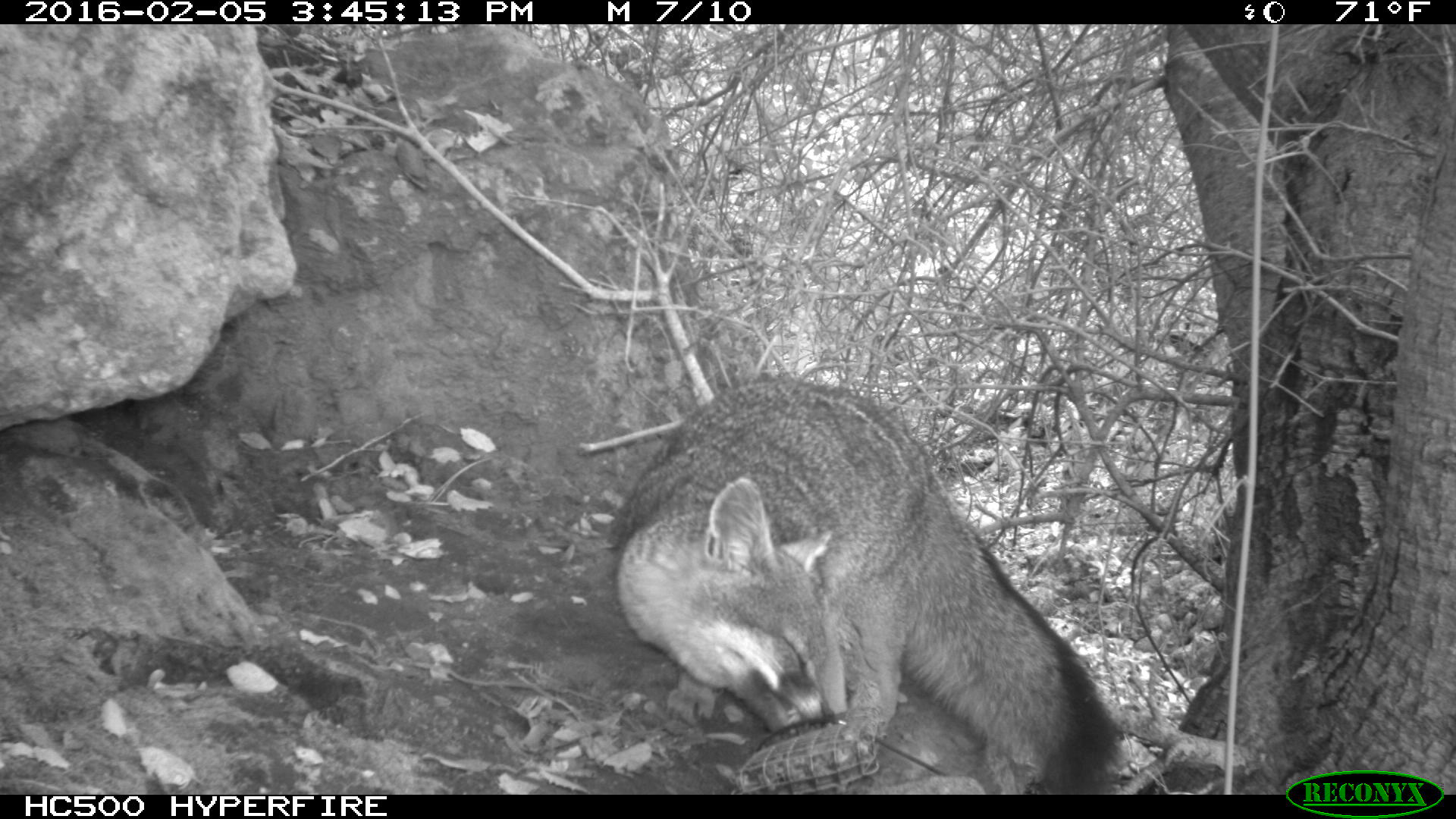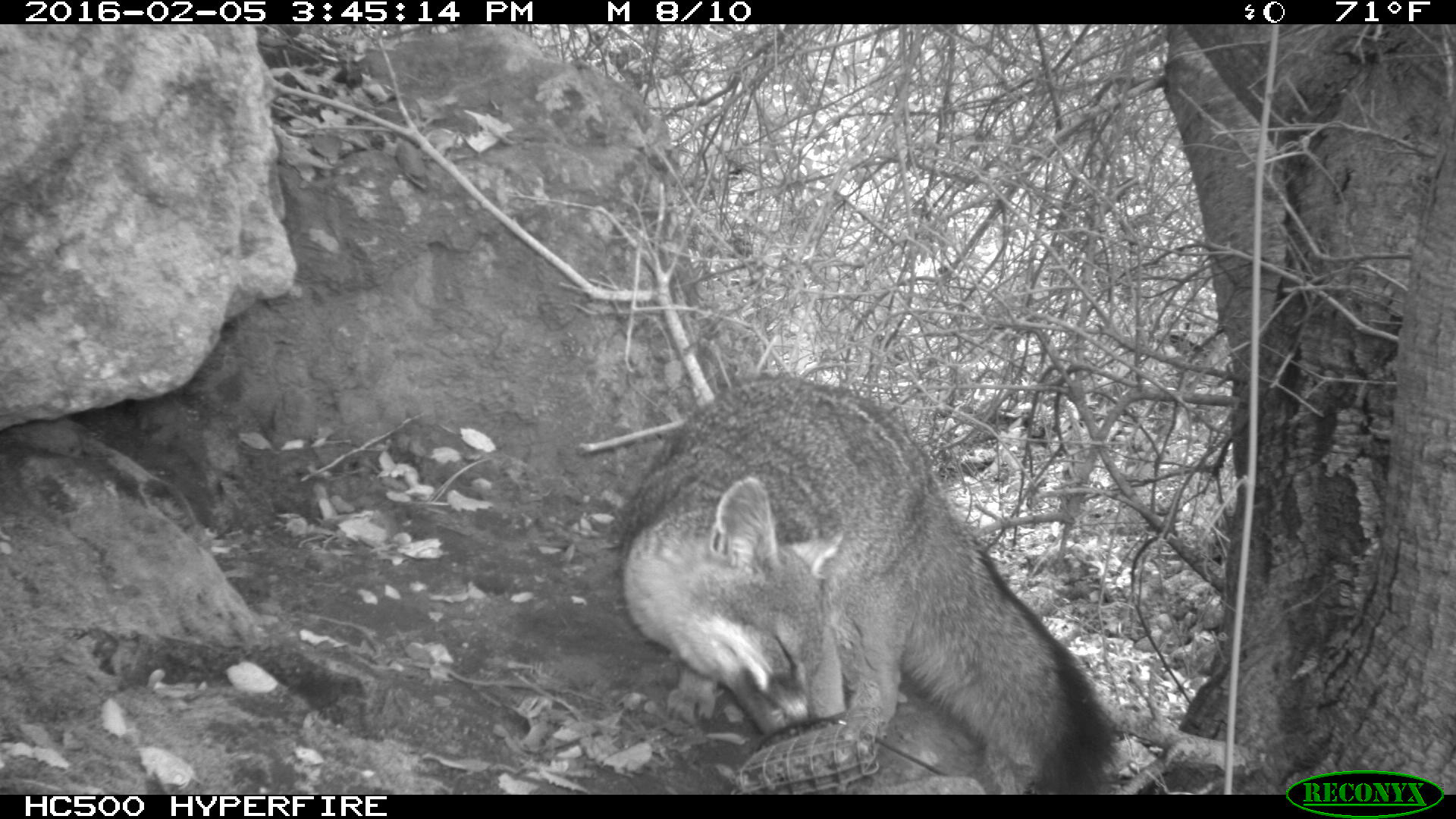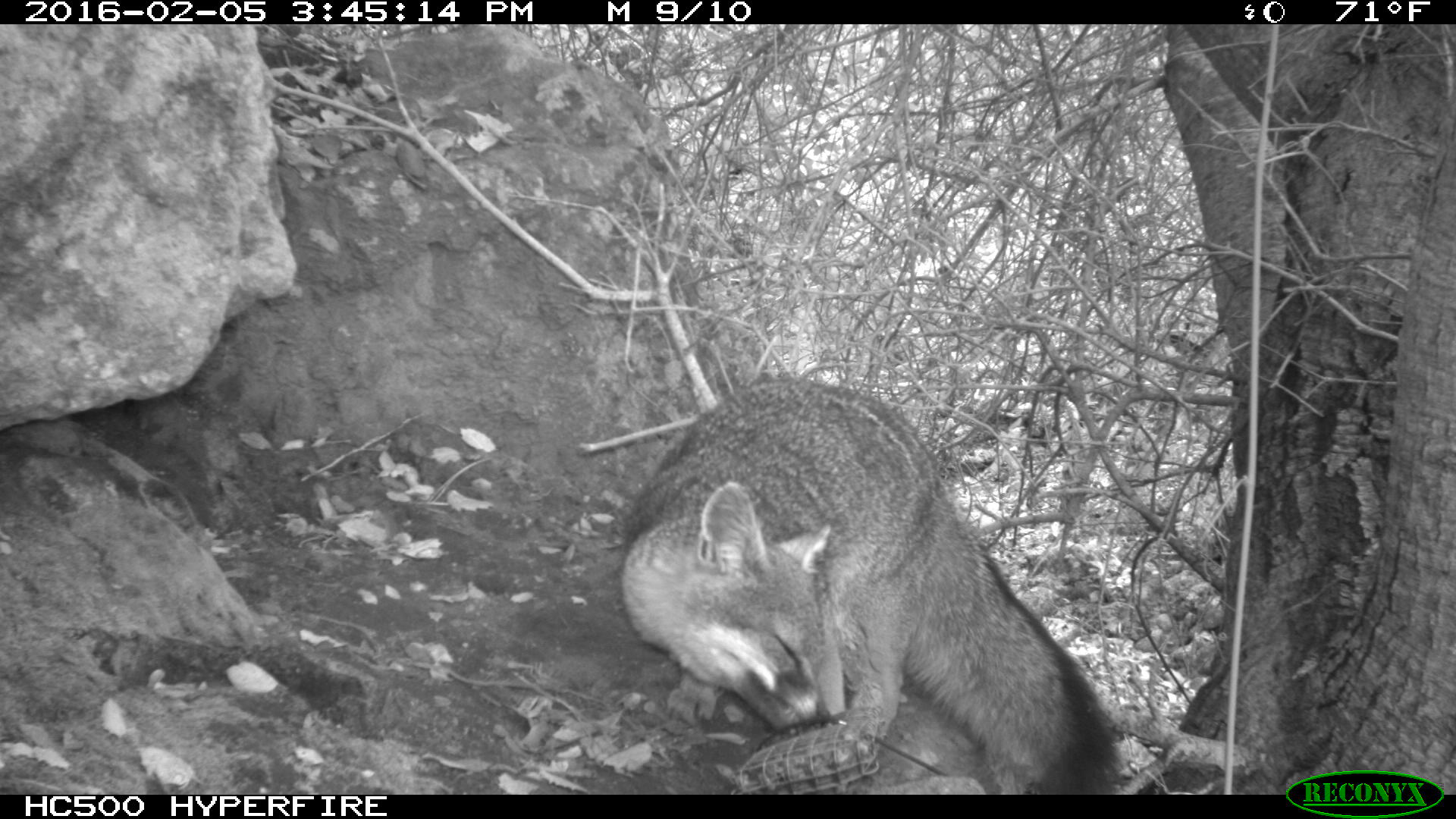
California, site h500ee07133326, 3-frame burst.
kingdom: Animalia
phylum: Chordata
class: Mammalia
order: Carnivora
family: Canidae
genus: Urocyon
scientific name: Urocyon littoralis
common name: island fox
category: fox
Fox (island fox) (Urocyon littoralis).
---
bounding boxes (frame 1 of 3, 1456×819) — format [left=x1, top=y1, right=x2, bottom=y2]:
fox: [left=613, top=374, right=1122, bottom=793]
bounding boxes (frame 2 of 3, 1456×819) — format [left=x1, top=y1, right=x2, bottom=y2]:
fox: [left=609, top=375, right=1116, bottom=792]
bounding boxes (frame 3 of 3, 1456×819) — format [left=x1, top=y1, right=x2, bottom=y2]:
fox: [left=619, top=375, right=1119, bottom=793]